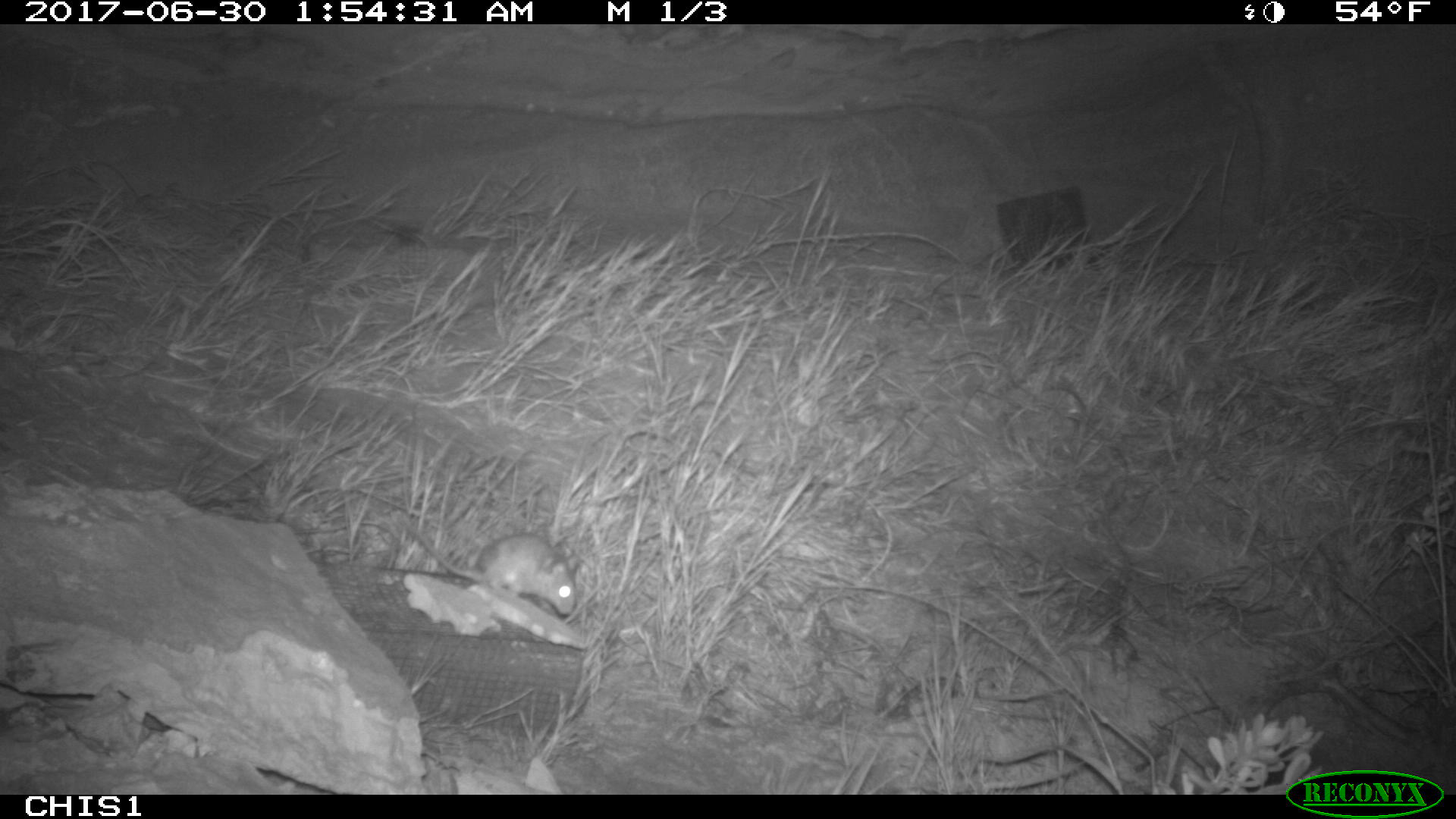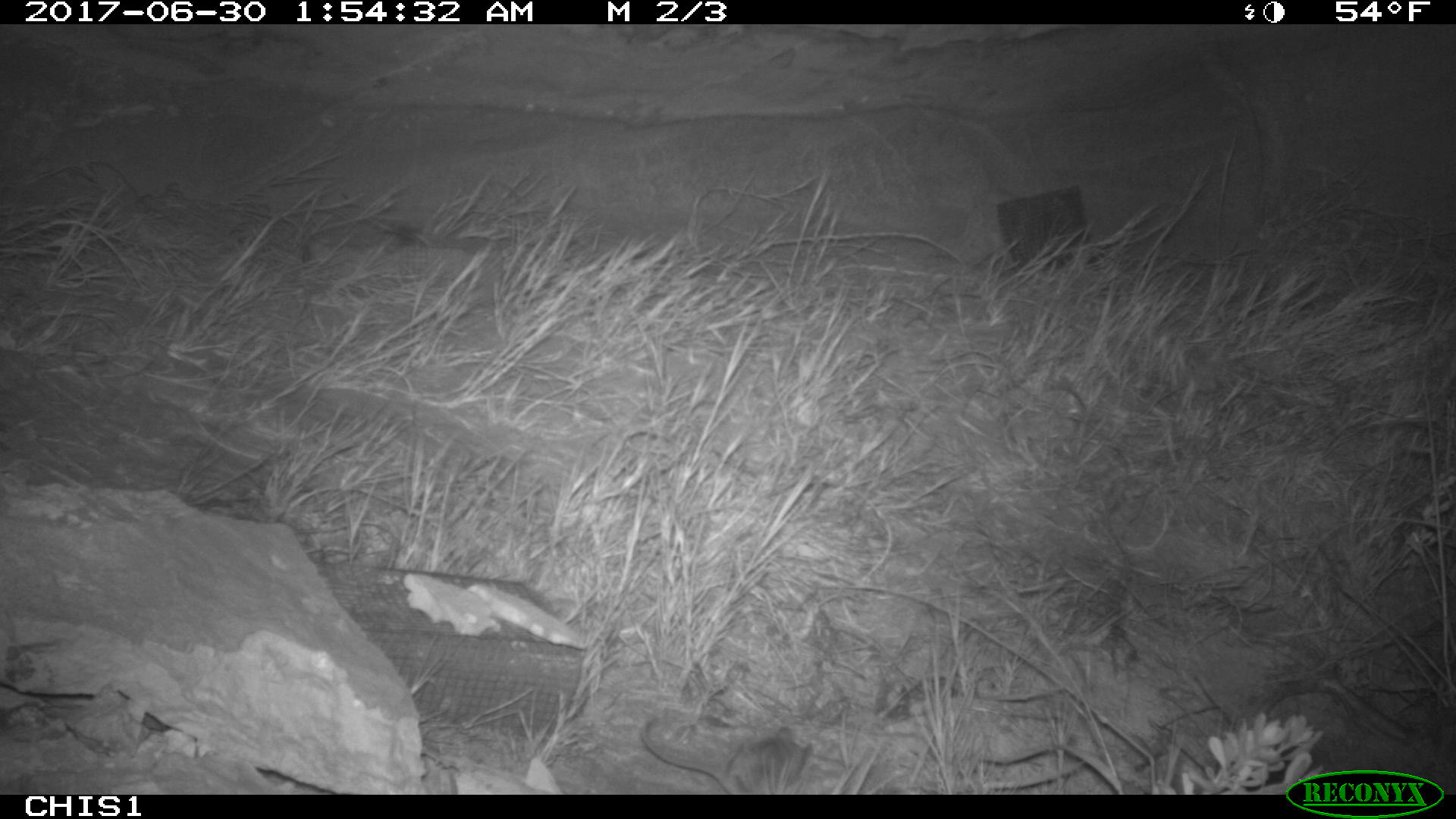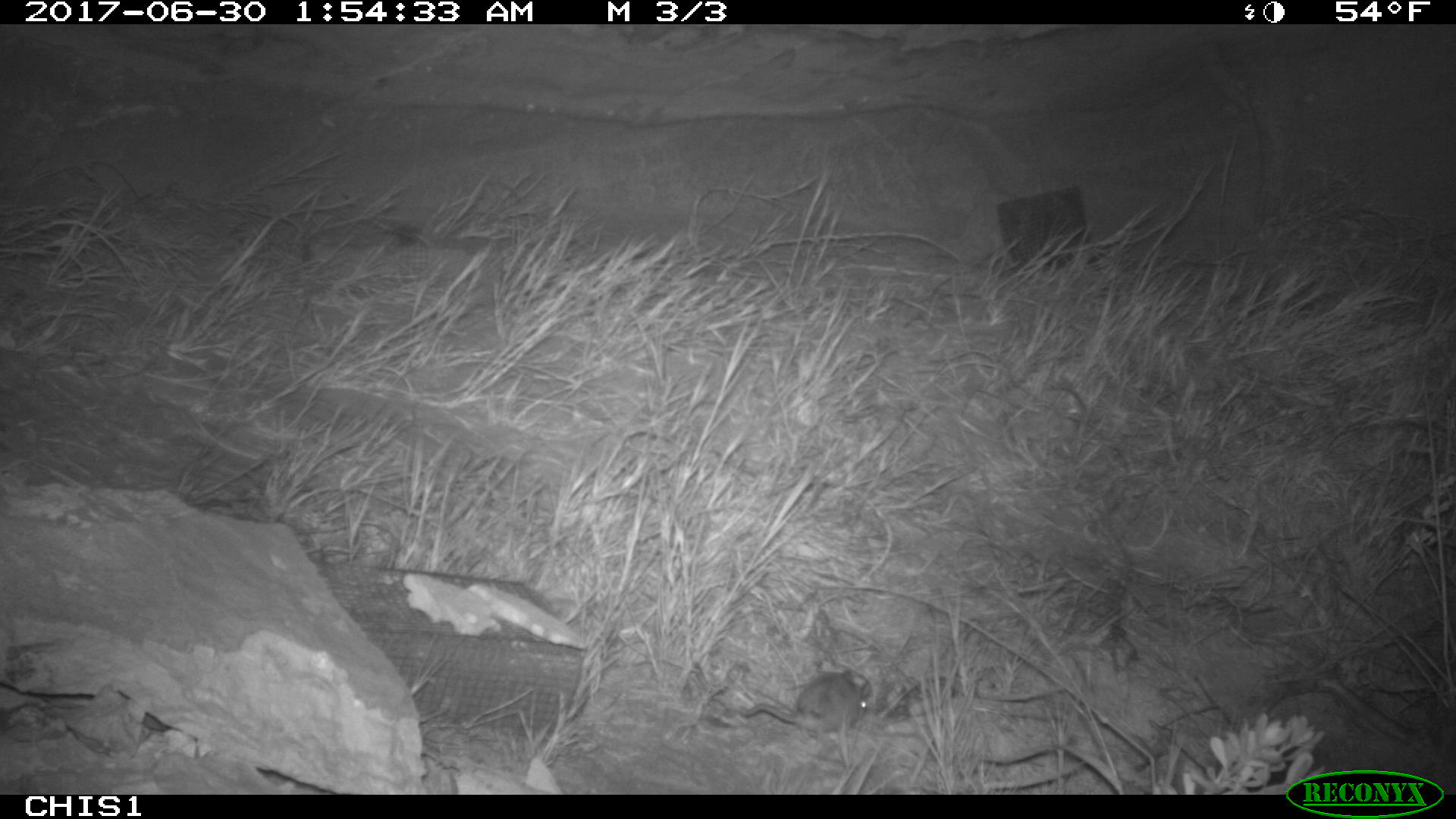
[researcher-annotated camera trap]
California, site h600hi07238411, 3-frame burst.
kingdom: Animalia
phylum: Chordata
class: Mammalia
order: Rodentia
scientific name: Rodentia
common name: rodent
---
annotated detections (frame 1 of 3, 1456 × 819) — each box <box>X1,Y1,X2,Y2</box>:
rodent: <box>400,512,577,616</box>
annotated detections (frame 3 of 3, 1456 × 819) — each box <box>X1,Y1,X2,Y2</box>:
rodent: <box>736,668,868,738</box>